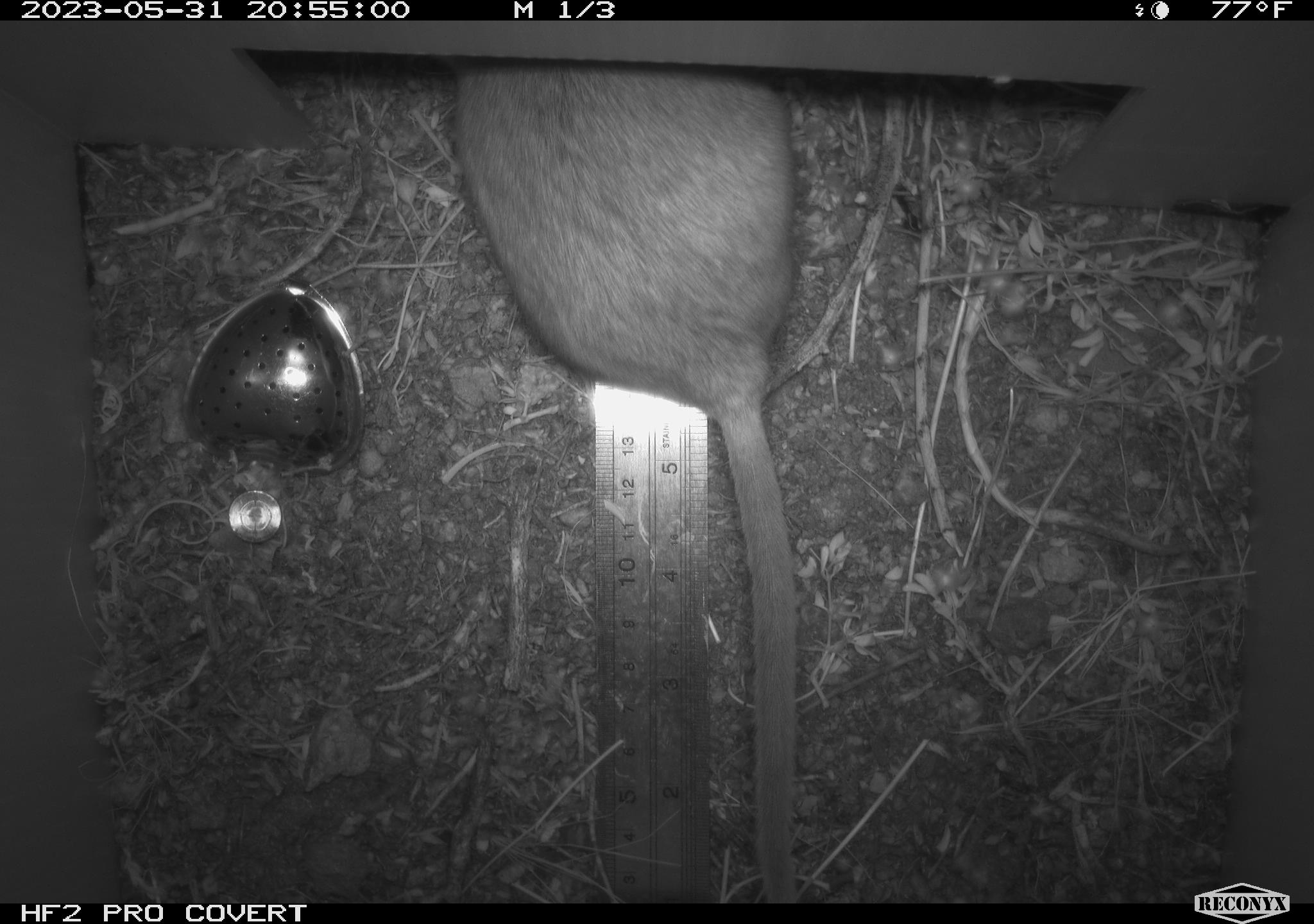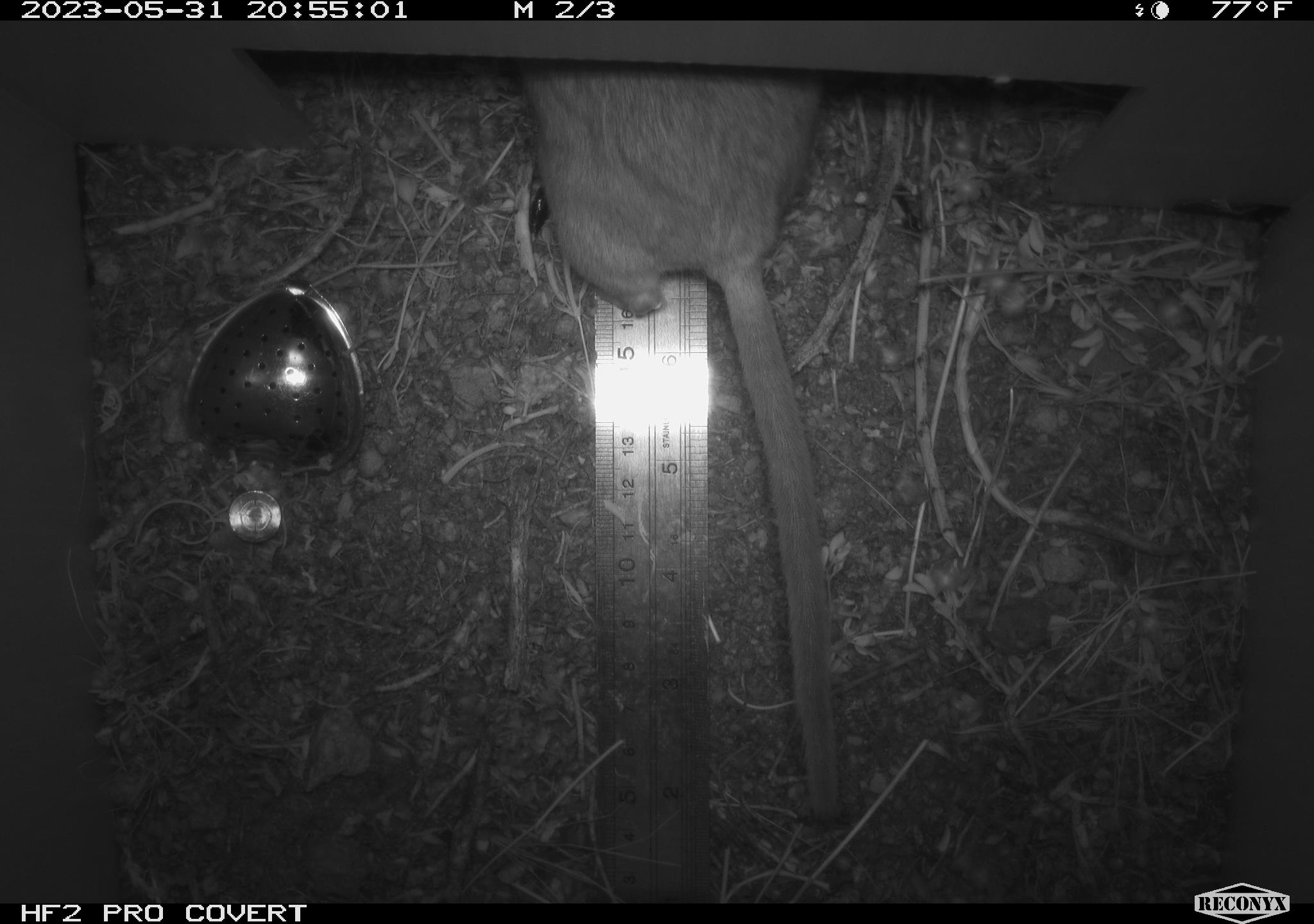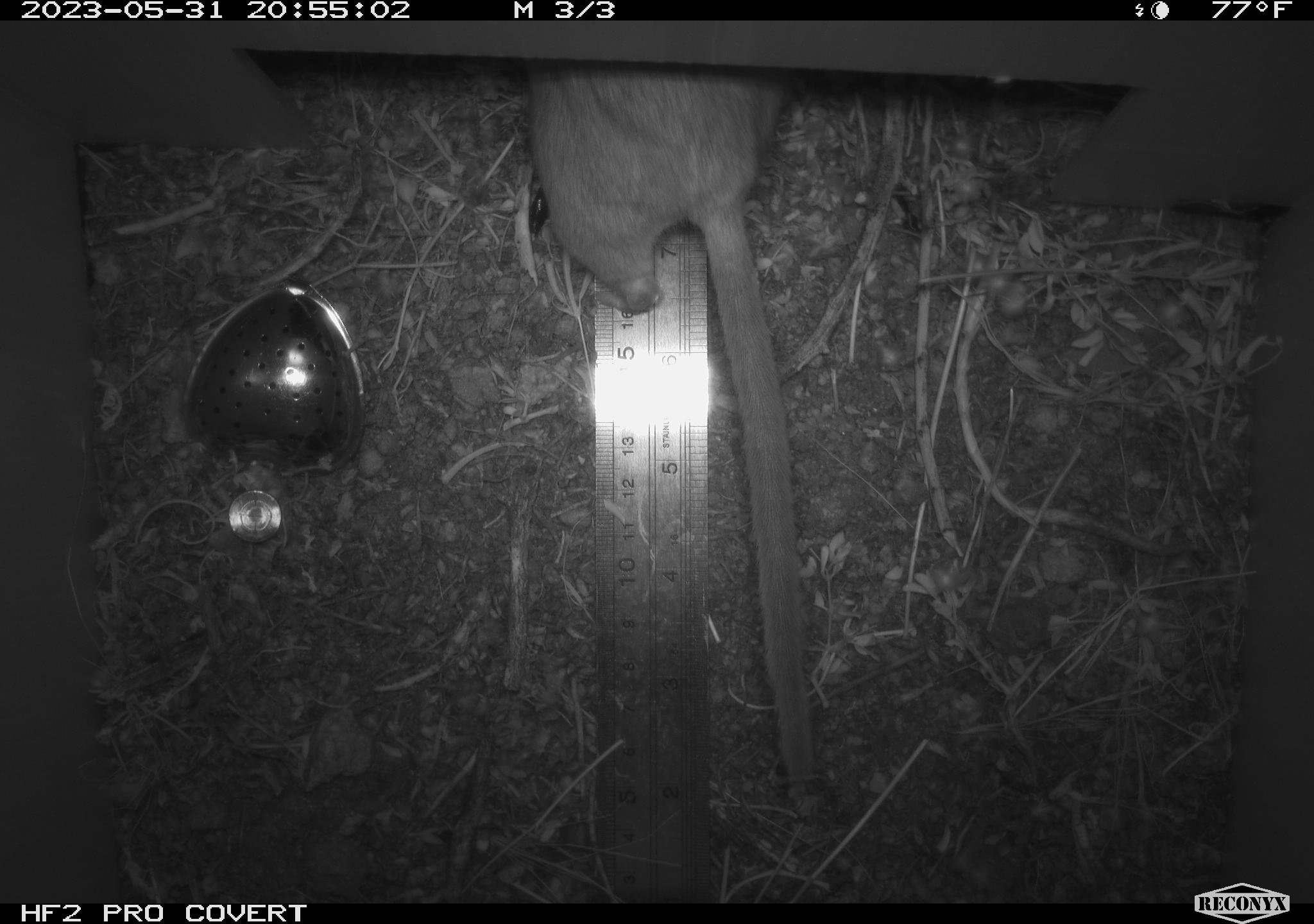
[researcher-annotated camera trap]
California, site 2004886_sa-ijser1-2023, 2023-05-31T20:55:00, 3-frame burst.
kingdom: Animalia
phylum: Chordata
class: Mammalia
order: Rodentia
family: Cricetidae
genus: Neotoma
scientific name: Neotoma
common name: pack rat or woodrat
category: neotoma species